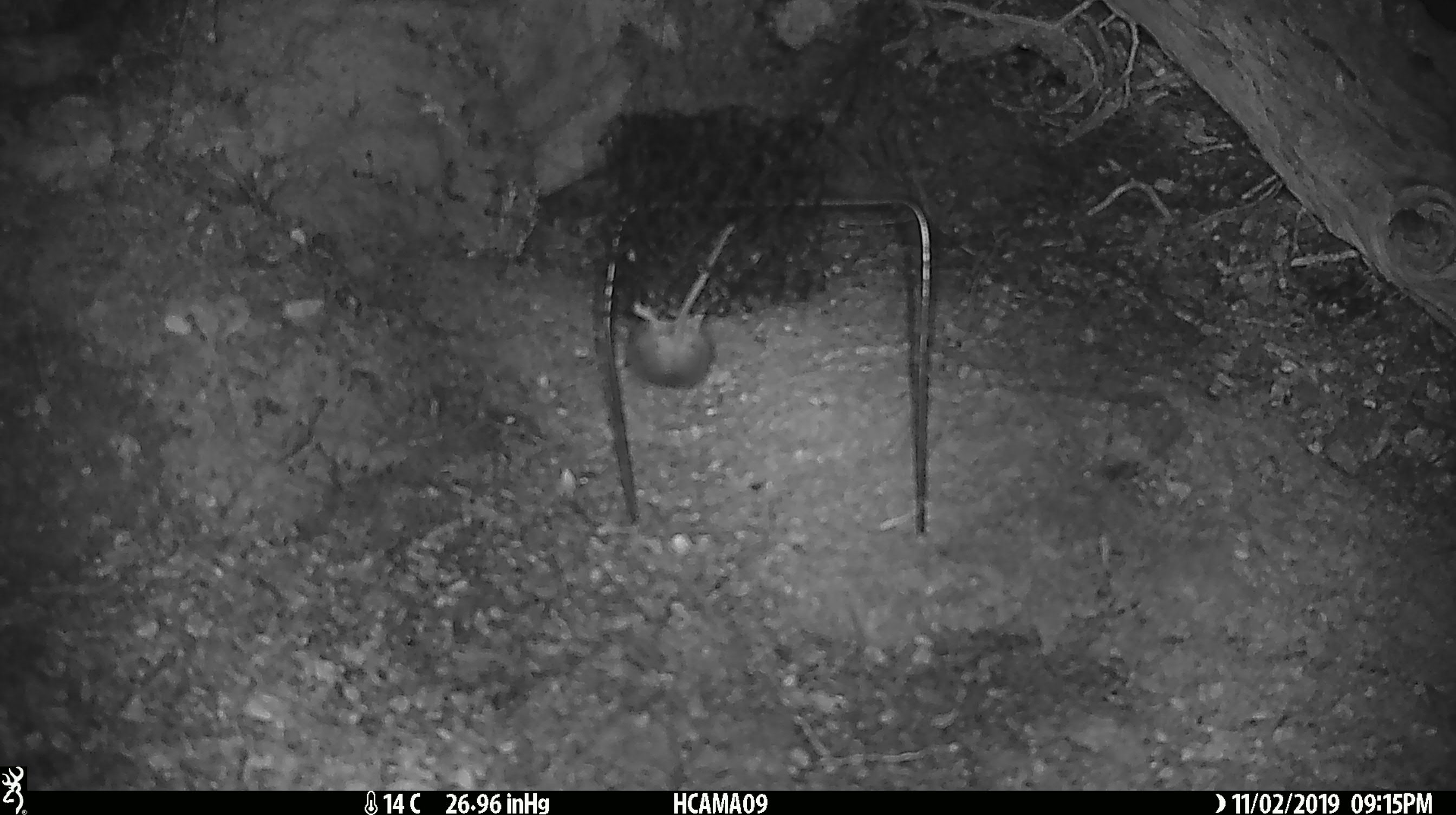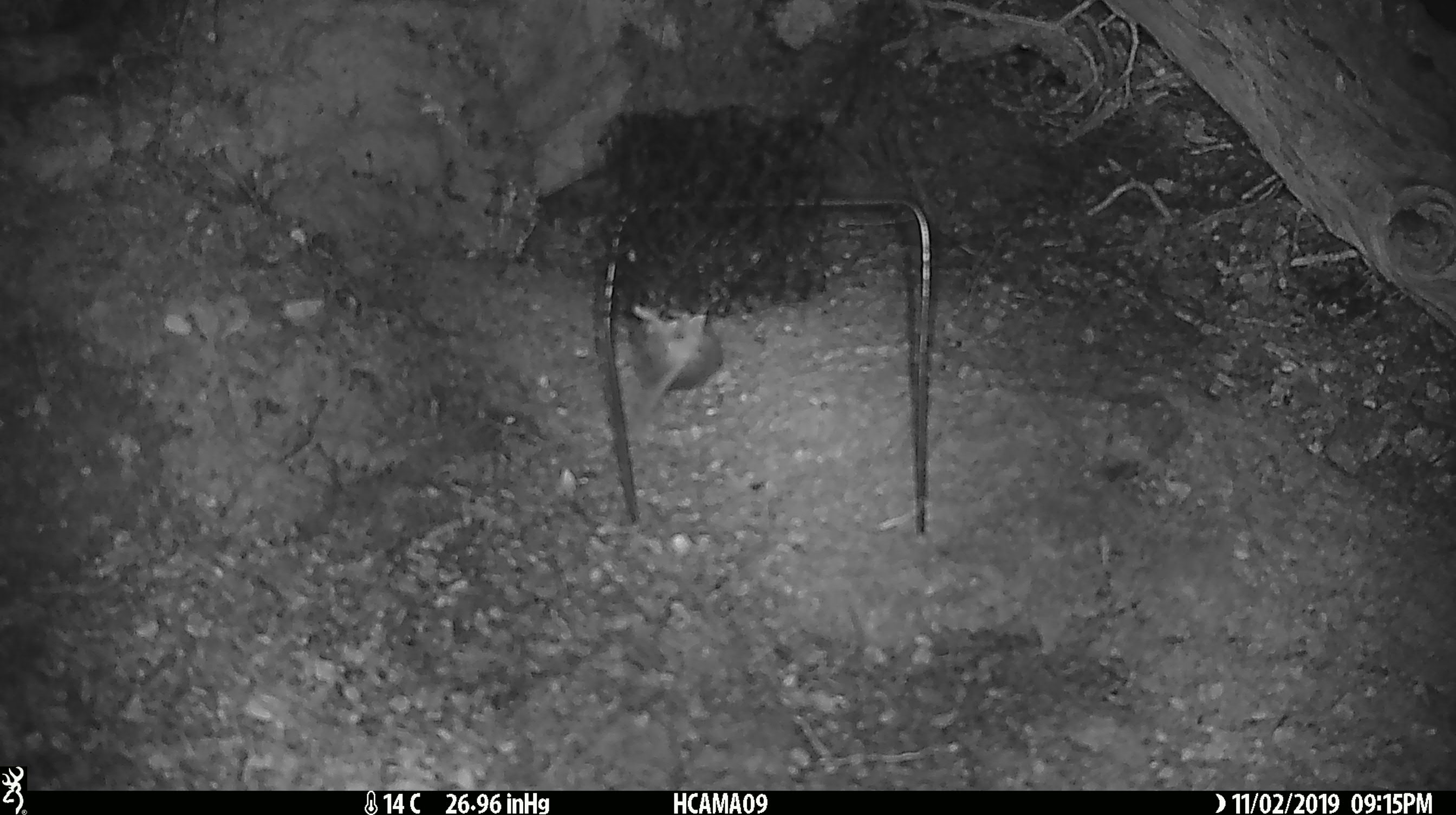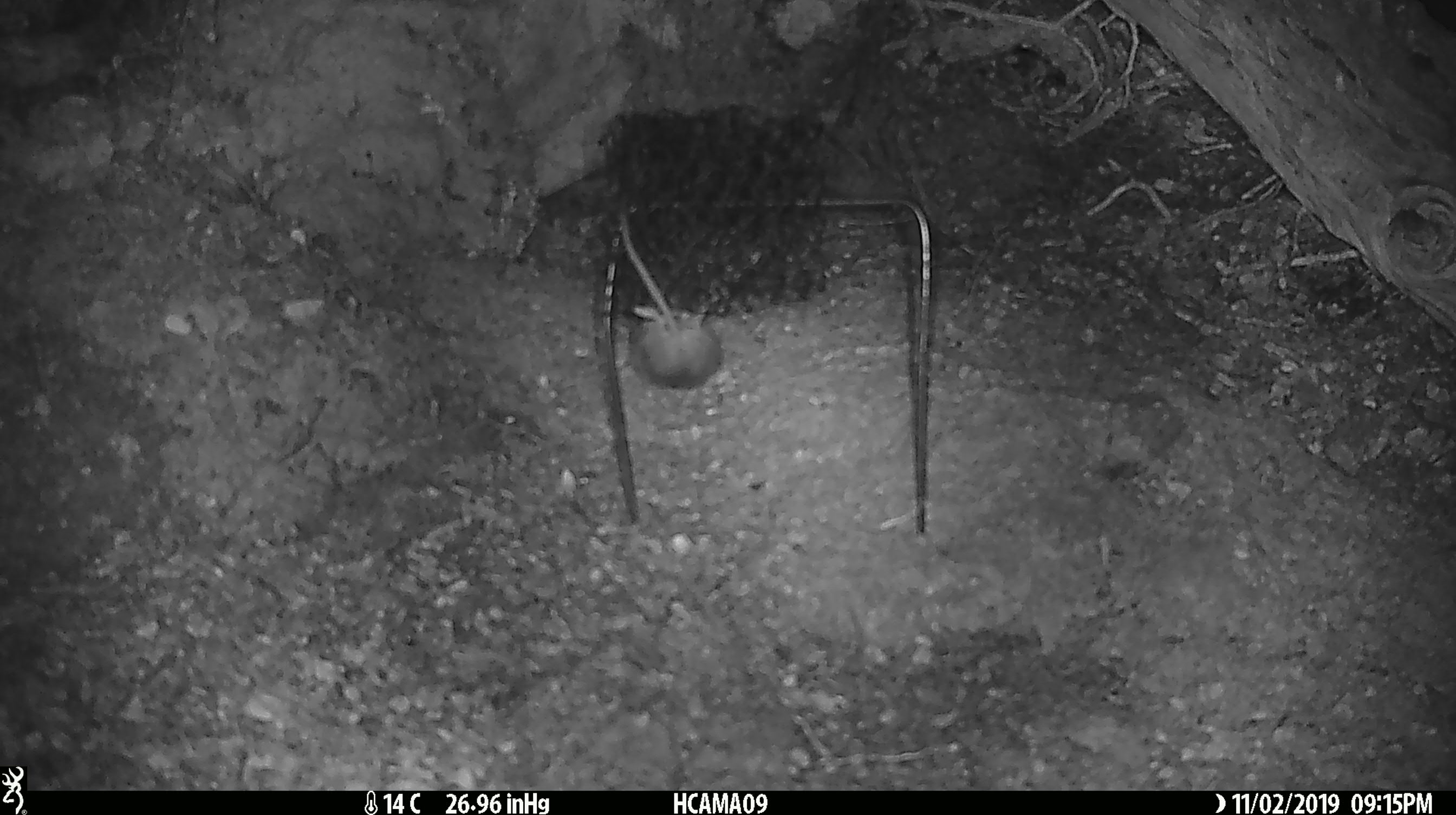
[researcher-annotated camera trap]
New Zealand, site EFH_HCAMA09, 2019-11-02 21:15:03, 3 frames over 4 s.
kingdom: Animalia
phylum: Chordata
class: Mammalia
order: Rodentia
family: Muridae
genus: Mus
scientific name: Mus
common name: mouse